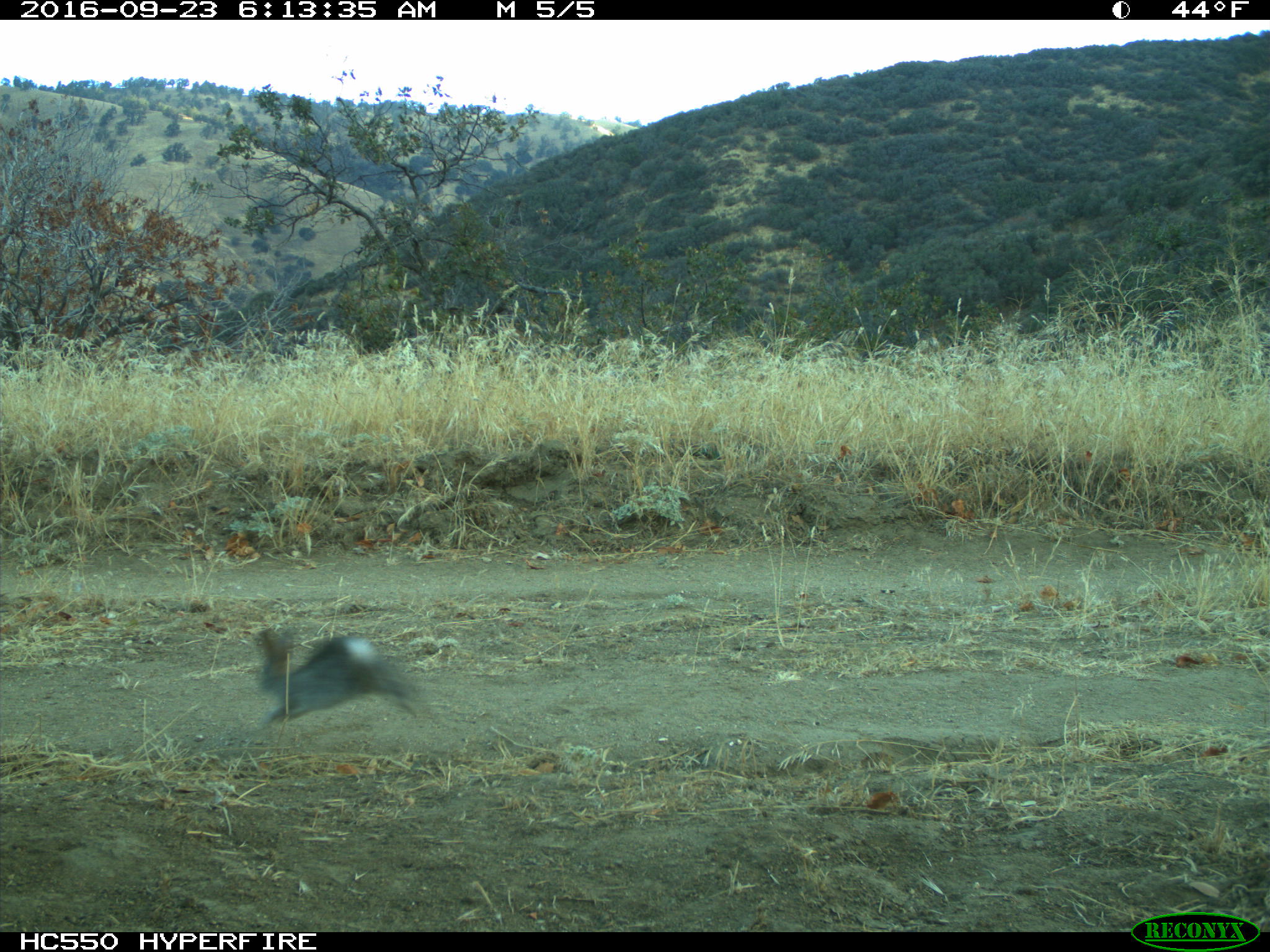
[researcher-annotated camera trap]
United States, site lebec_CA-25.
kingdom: Animalia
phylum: Chordata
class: Mammalia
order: Lagomorpha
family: Leporidae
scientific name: Leporidae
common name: rabbits and hares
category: unidentified rabbit